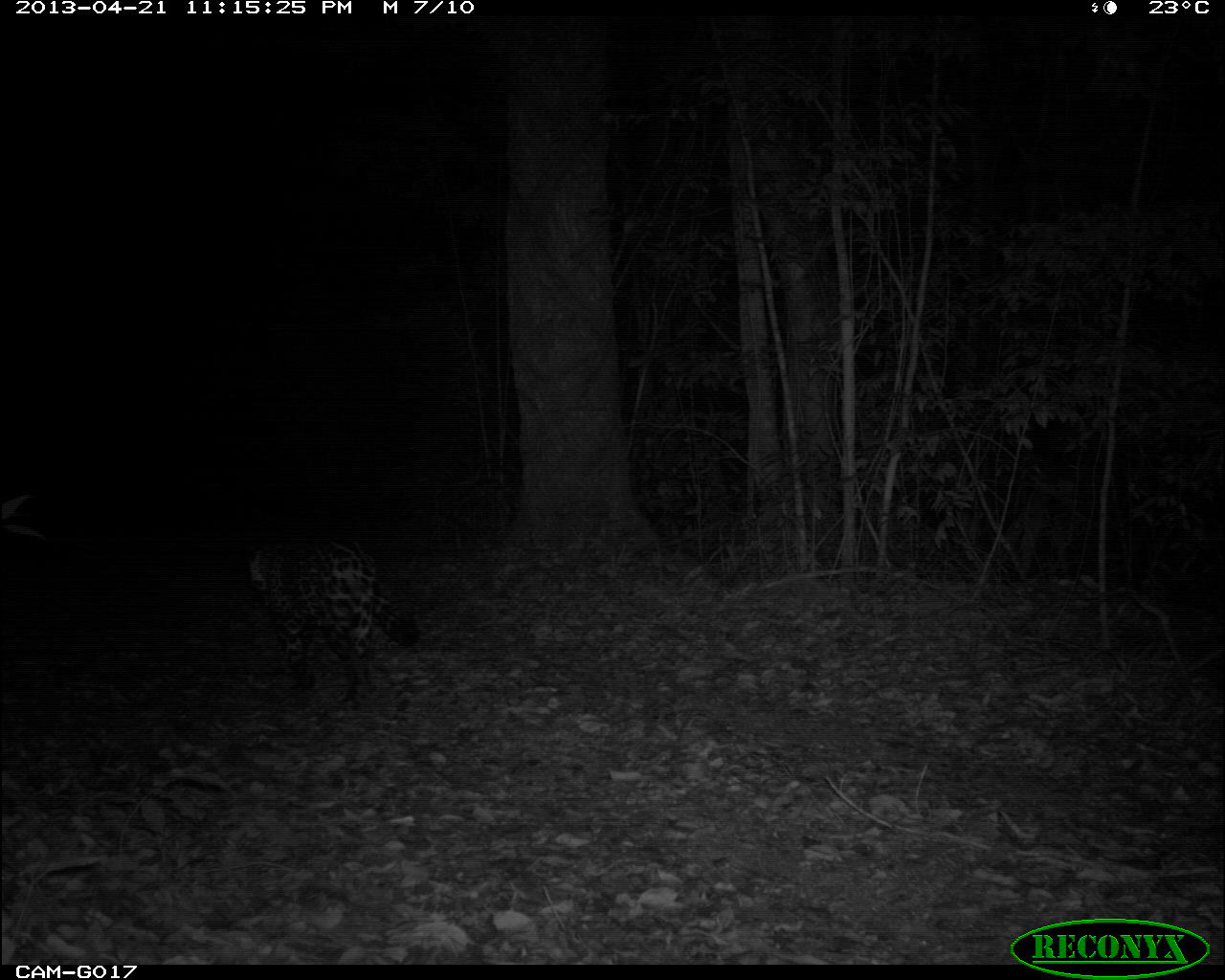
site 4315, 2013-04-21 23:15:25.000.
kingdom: Animalia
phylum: Chordata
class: Mammalia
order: Carnivora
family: Felidae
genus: Panthera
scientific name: Panthera onca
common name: jaguar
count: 1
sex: male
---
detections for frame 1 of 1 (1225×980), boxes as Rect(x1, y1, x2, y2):
panthera onca: Rect(241, 537, 418, 706)